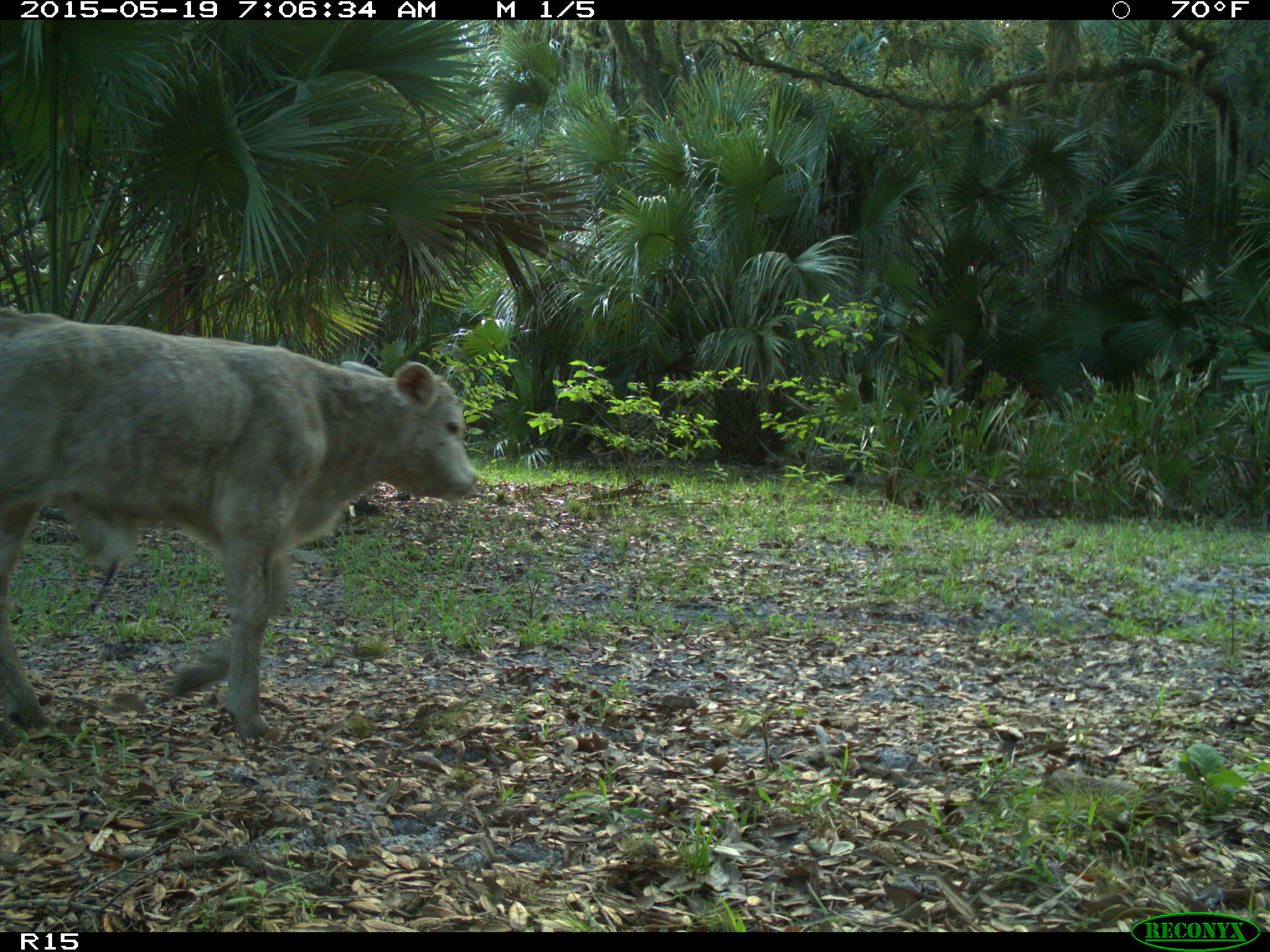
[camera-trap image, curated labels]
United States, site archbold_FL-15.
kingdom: Animalia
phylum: Chordata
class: Mammalia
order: Artiodactyla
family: Bovidae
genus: Bos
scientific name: Bos taurus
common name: domestic cow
Bos taurus (domestic cow).